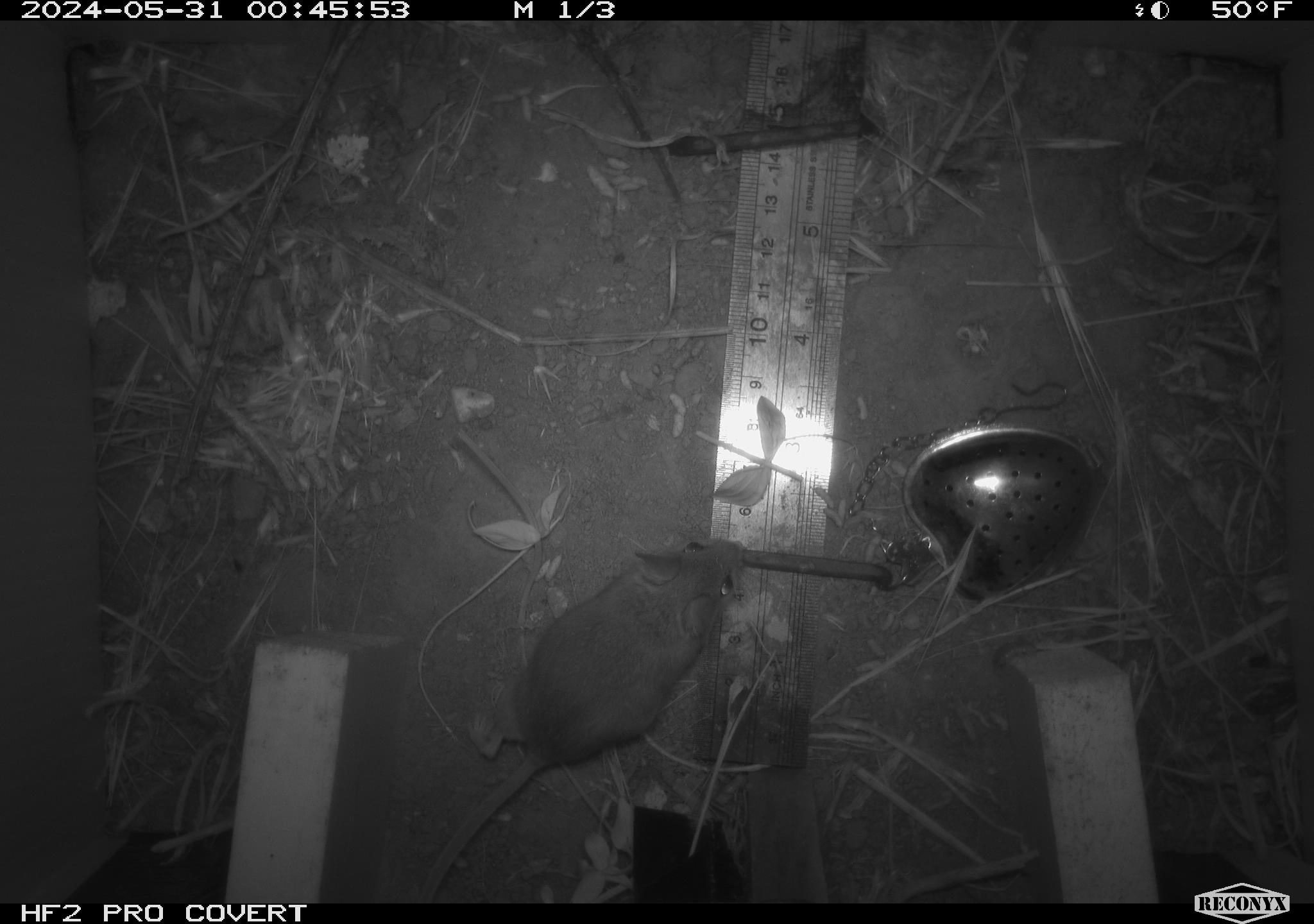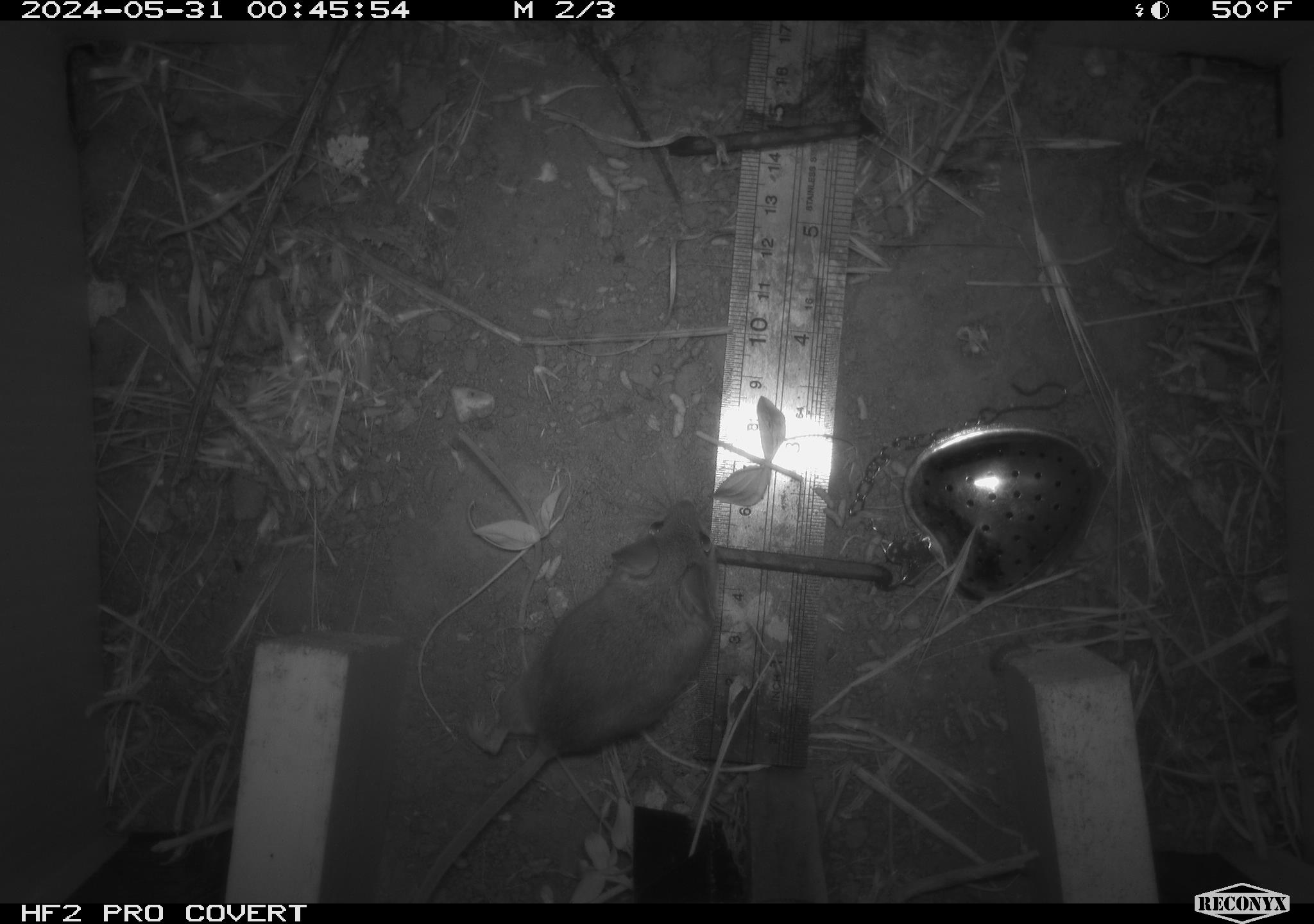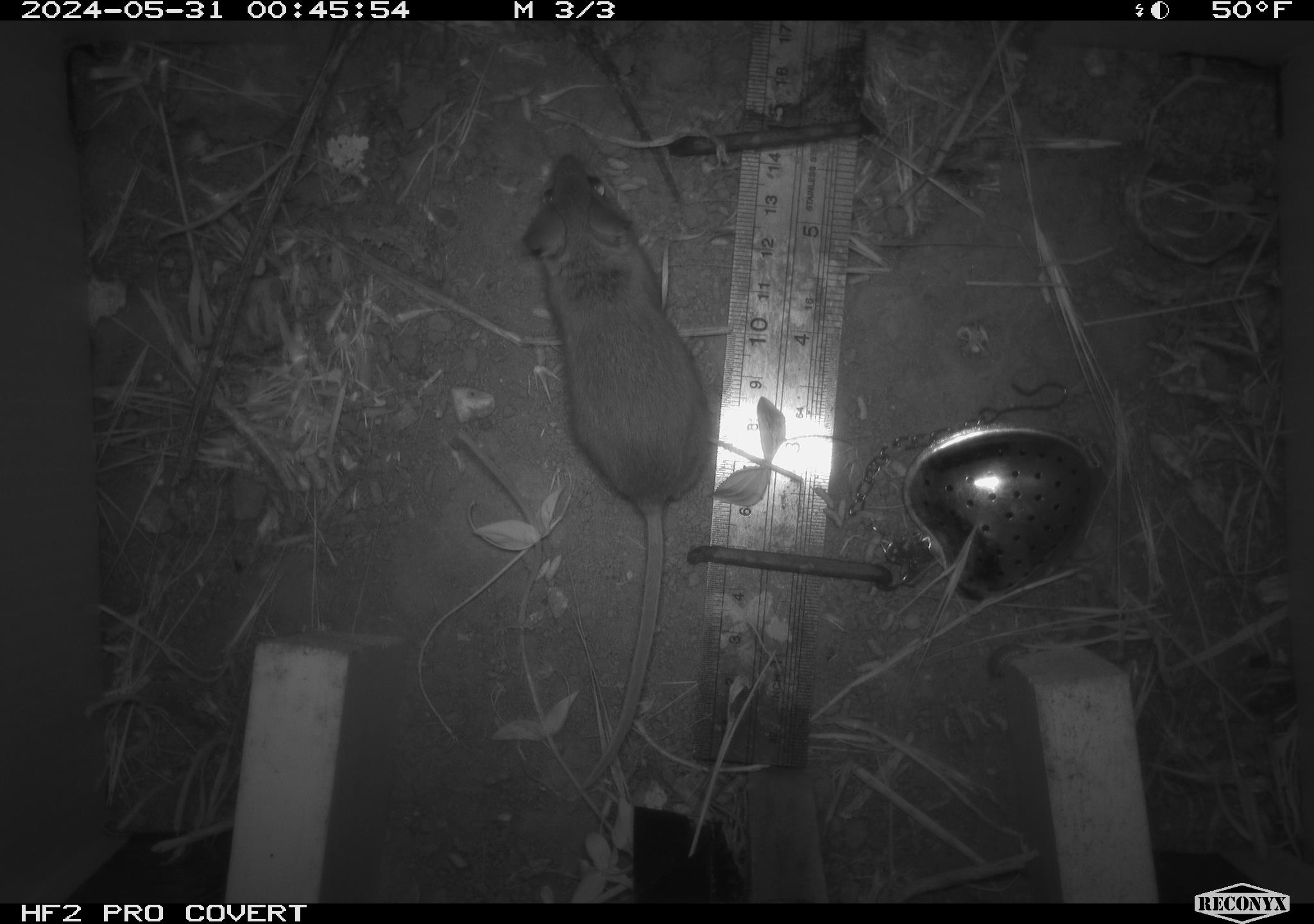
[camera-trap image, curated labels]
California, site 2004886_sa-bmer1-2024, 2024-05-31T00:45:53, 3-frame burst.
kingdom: Animalia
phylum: Chordata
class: Mammalia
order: Rodentia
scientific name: Rodentia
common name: mouse species